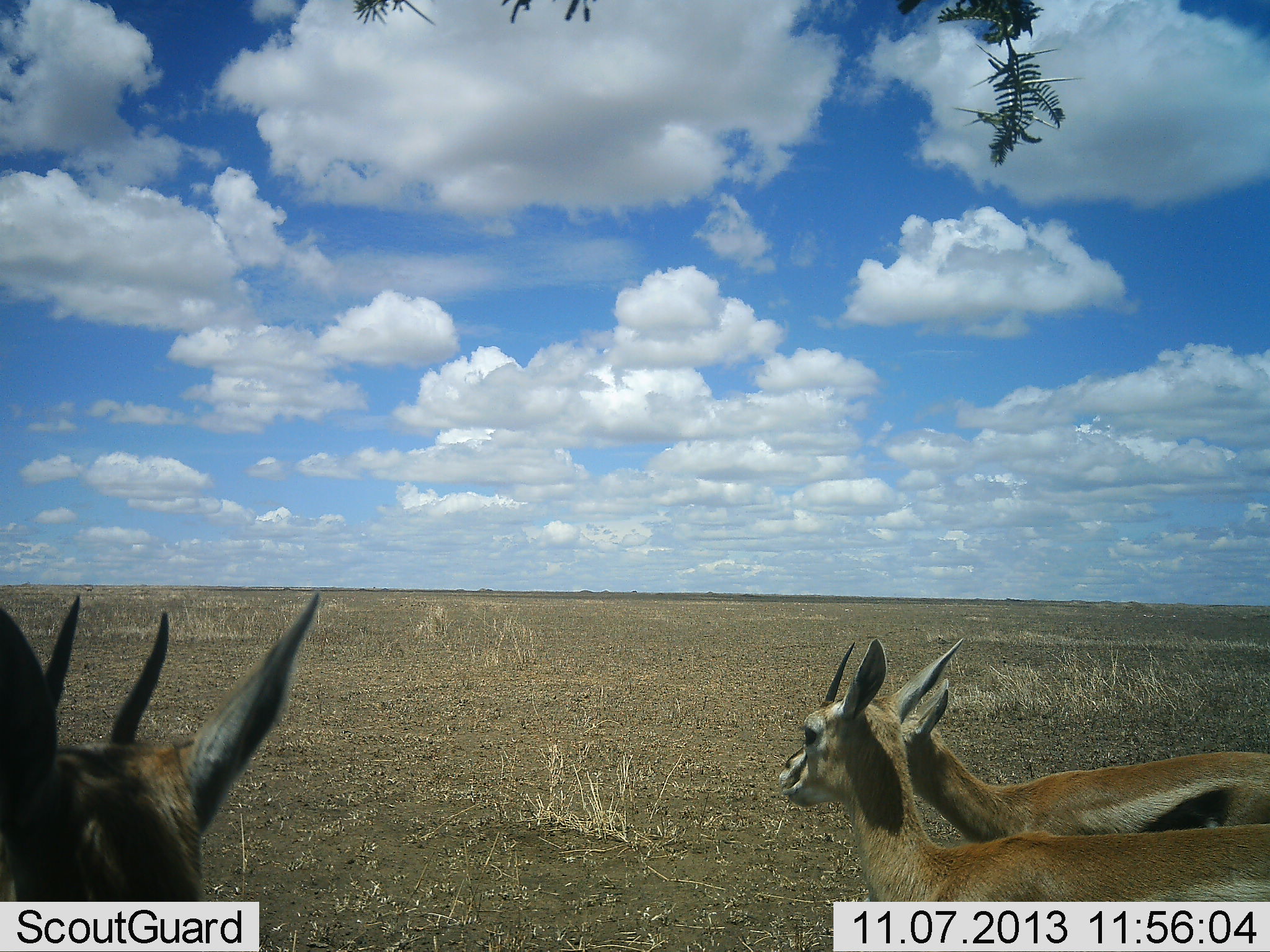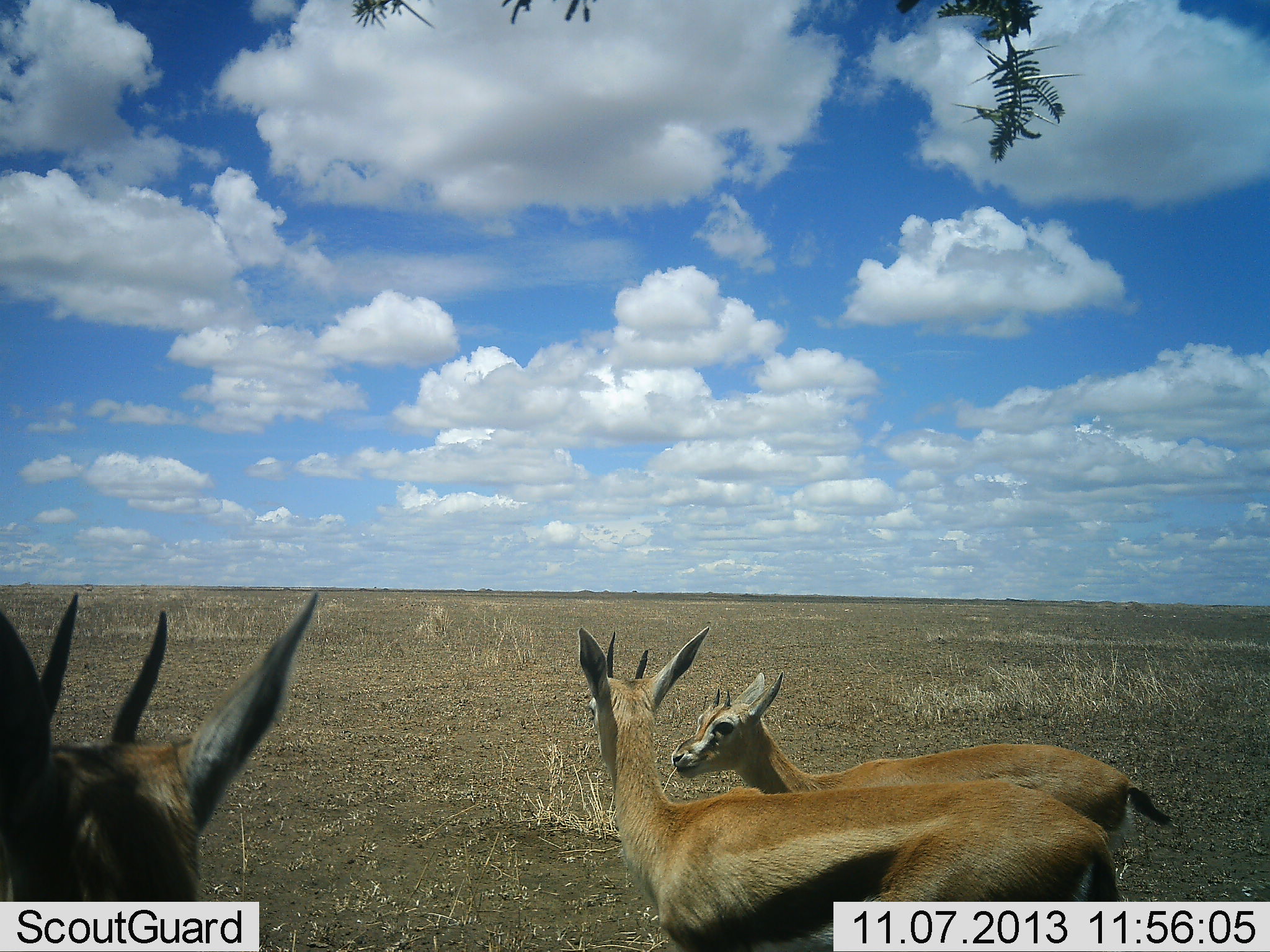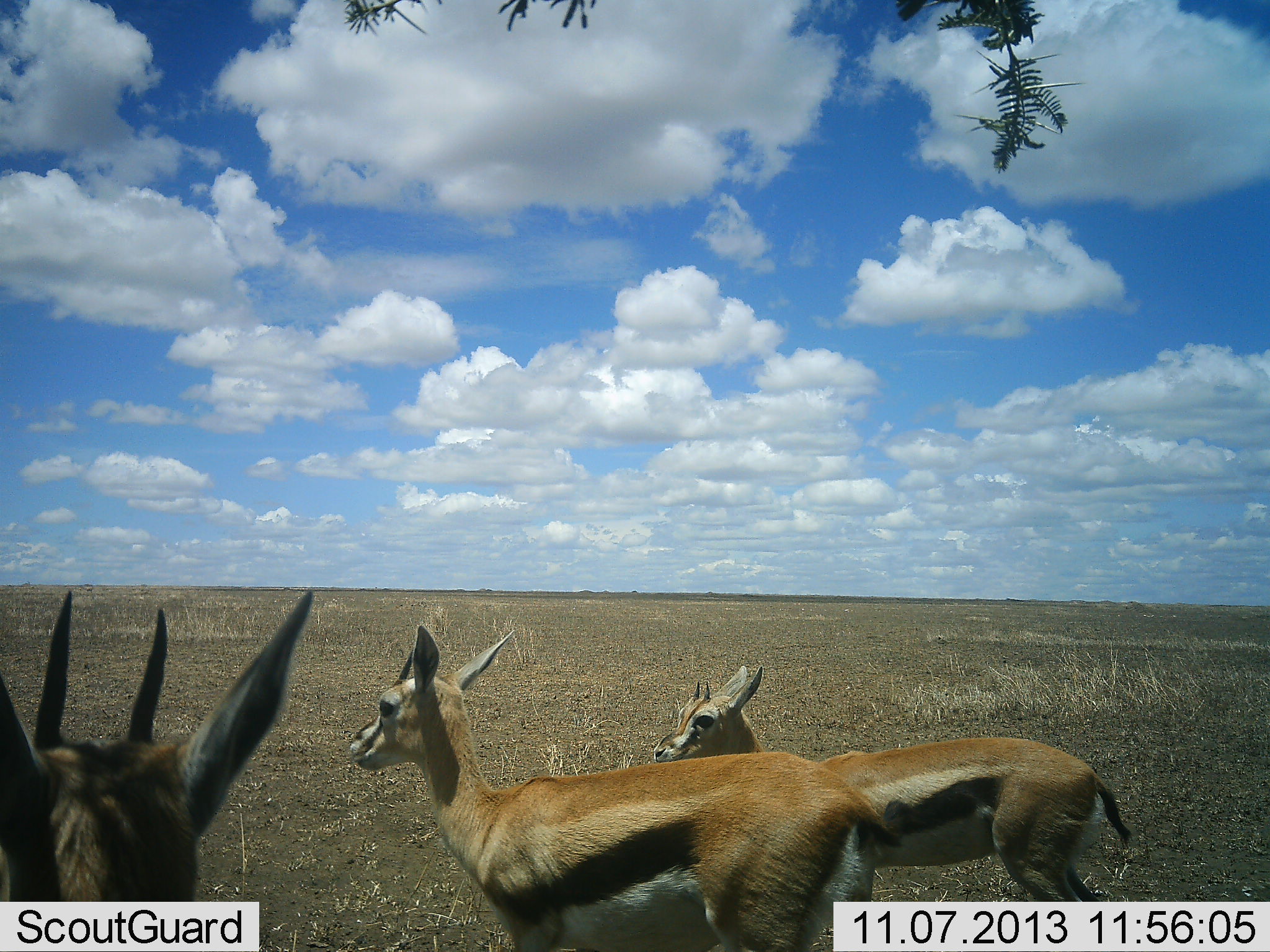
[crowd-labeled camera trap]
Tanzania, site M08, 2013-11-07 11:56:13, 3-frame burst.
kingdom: Animalia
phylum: Chordata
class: Mammalia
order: Artiodactyla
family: Bovidae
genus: Eudorcas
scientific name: Eudorcas thomsonii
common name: thomson's gazelle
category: gazellethomsons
Gazellethomsons (thomson's gazelle) (Eudorcas thomsonii), count 3. Behavior (volunteer vote fractions): standing 59%, resting 0%, moving 71%, interacting 12%. Young present (vote fraction): 6%. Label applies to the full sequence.